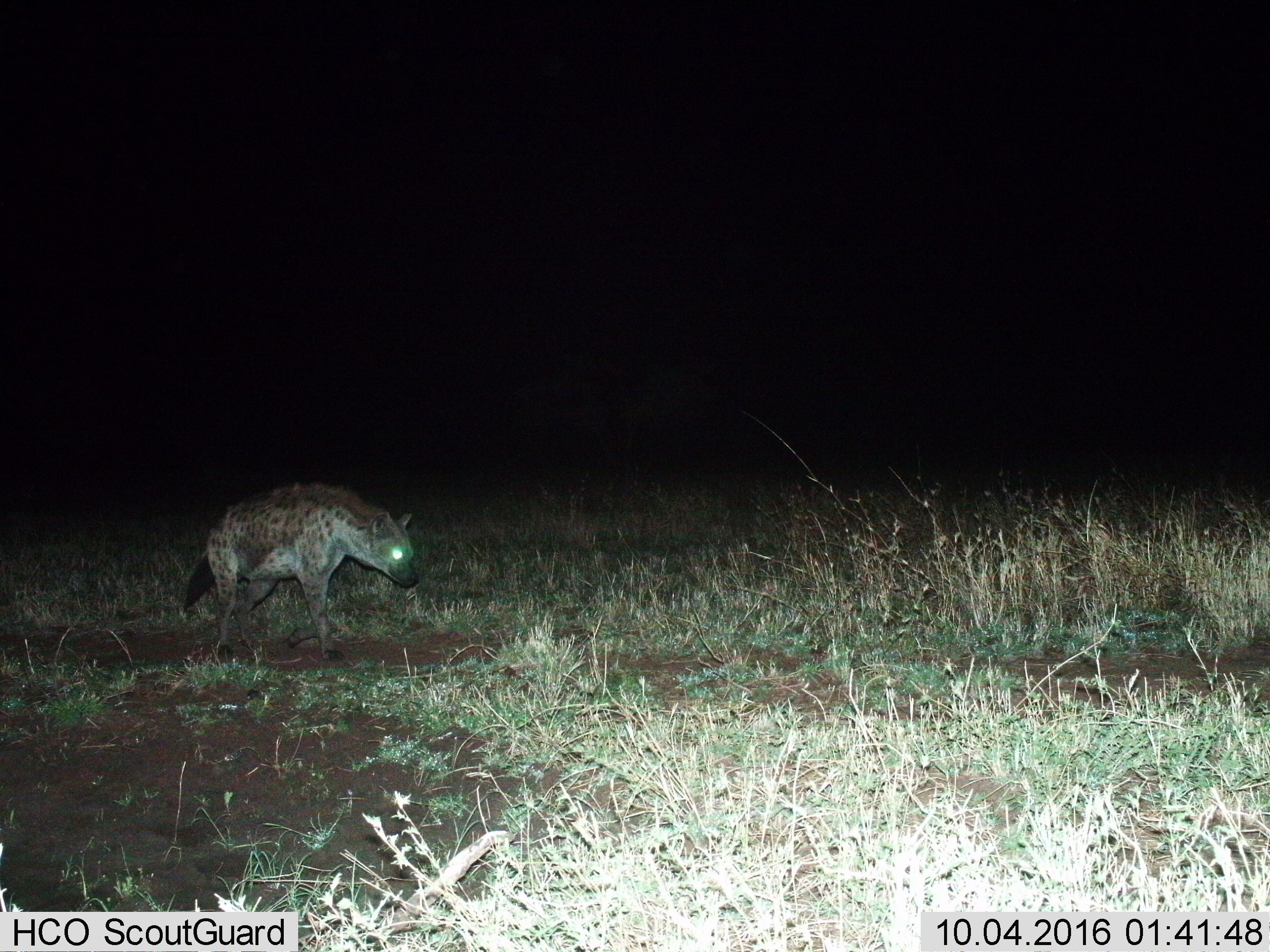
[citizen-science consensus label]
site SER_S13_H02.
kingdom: Animalia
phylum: Chordata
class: Mammalia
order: Carnivora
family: Hyaenidae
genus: Crocuta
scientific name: Crocuta crocuta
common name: spotted hyena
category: hyenaspotted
Hyenaspotted (spotted hyena) (Crocuta crocuta), count 1. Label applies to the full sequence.